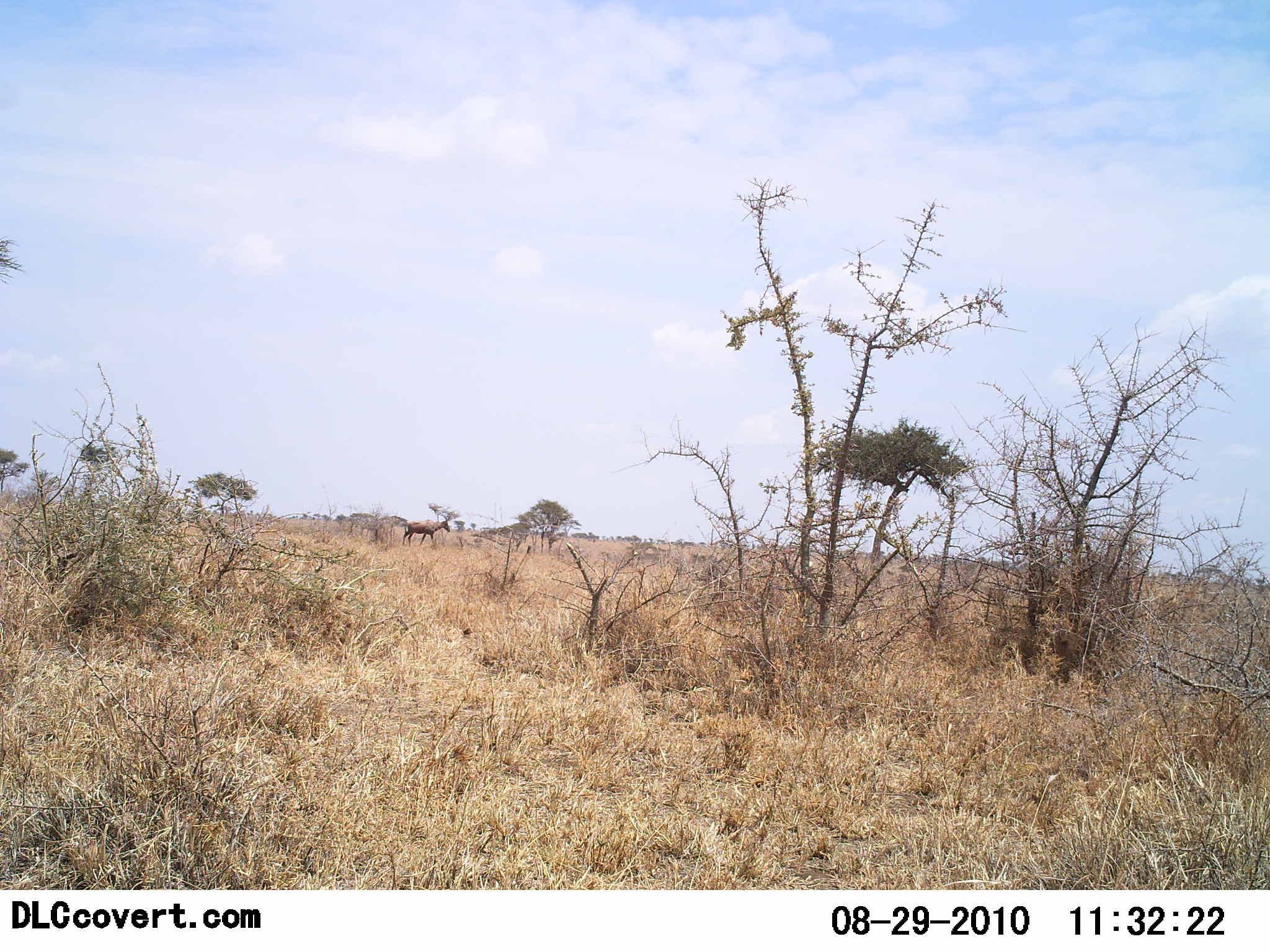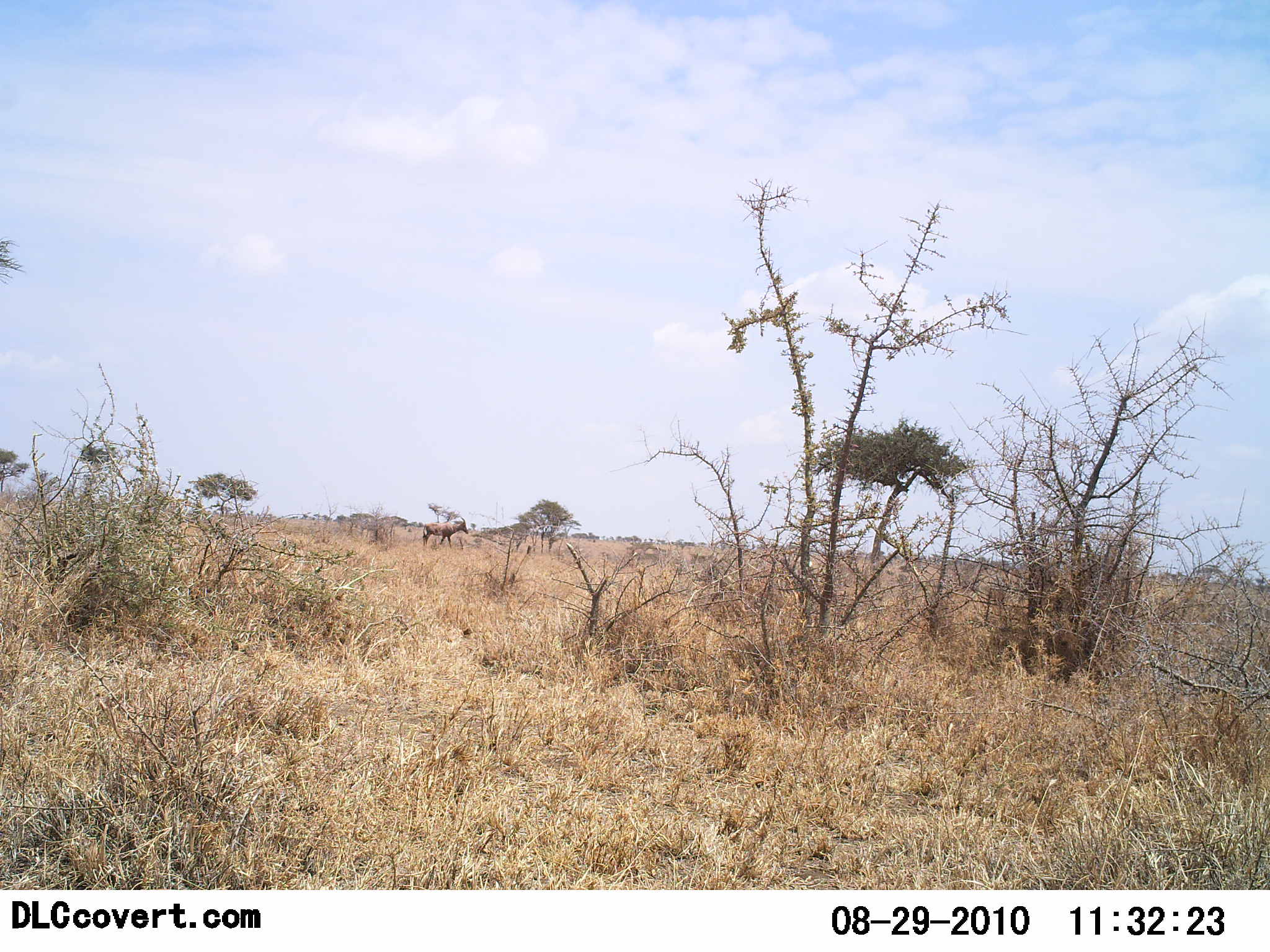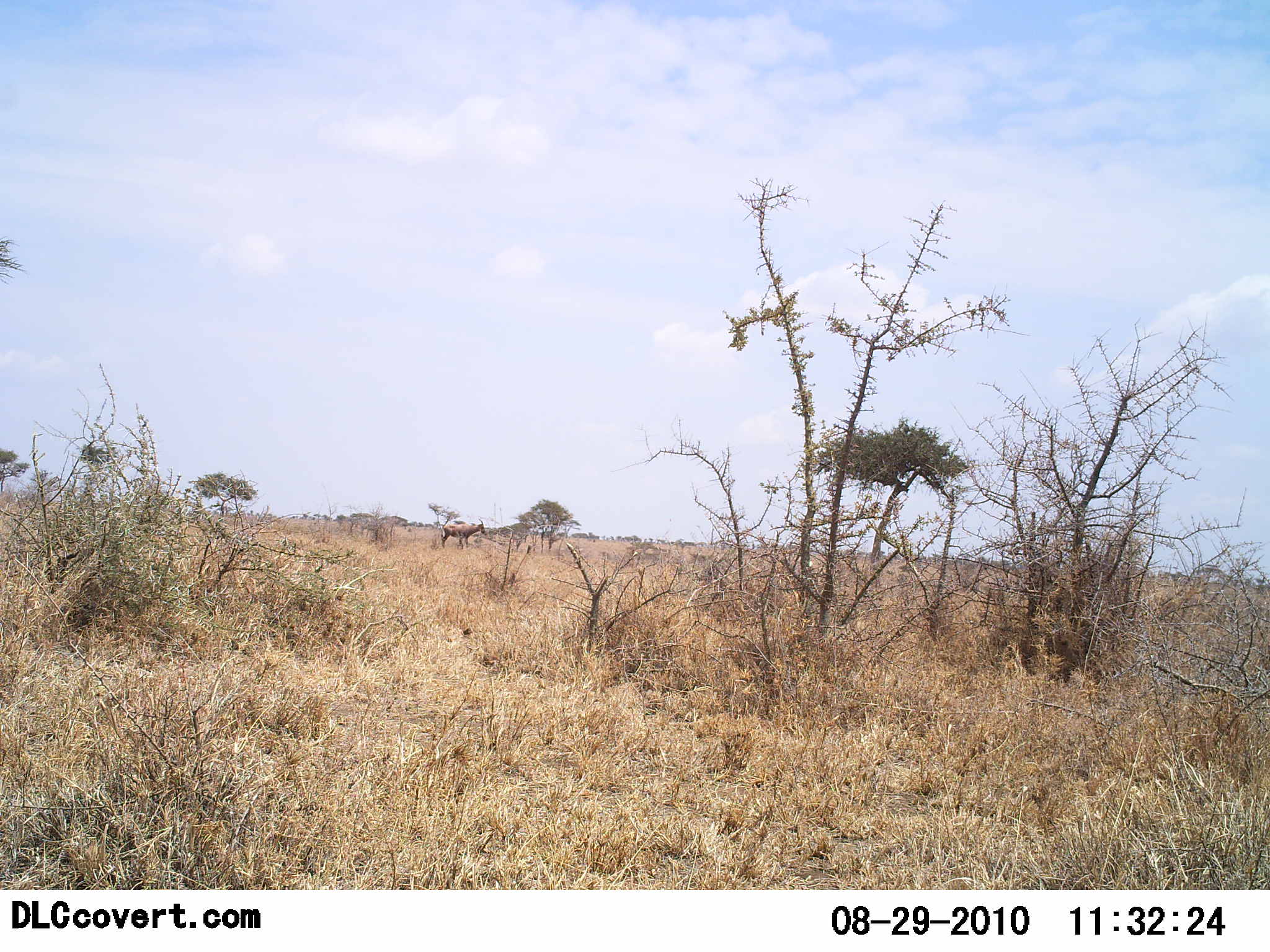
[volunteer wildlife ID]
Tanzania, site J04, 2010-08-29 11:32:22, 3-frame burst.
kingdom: Animalia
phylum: Chordata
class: Mammalia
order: Artiodactyla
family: Bovidae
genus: Damaliscus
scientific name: Damaliscus lunatus jimela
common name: topi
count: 1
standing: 11%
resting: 0%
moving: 89%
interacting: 0%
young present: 0%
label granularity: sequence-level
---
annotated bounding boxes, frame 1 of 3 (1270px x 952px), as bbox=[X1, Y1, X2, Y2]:
animal: bbox=[402, 513, 450, 548]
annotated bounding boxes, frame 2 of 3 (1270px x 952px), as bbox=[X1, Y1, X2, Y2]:
animal: bbox=[422, 515, 469, 550]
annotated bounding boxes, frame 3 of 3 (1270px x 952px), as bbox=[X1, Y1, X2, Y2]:
animal: bbox=[441, 518, 487, 549]